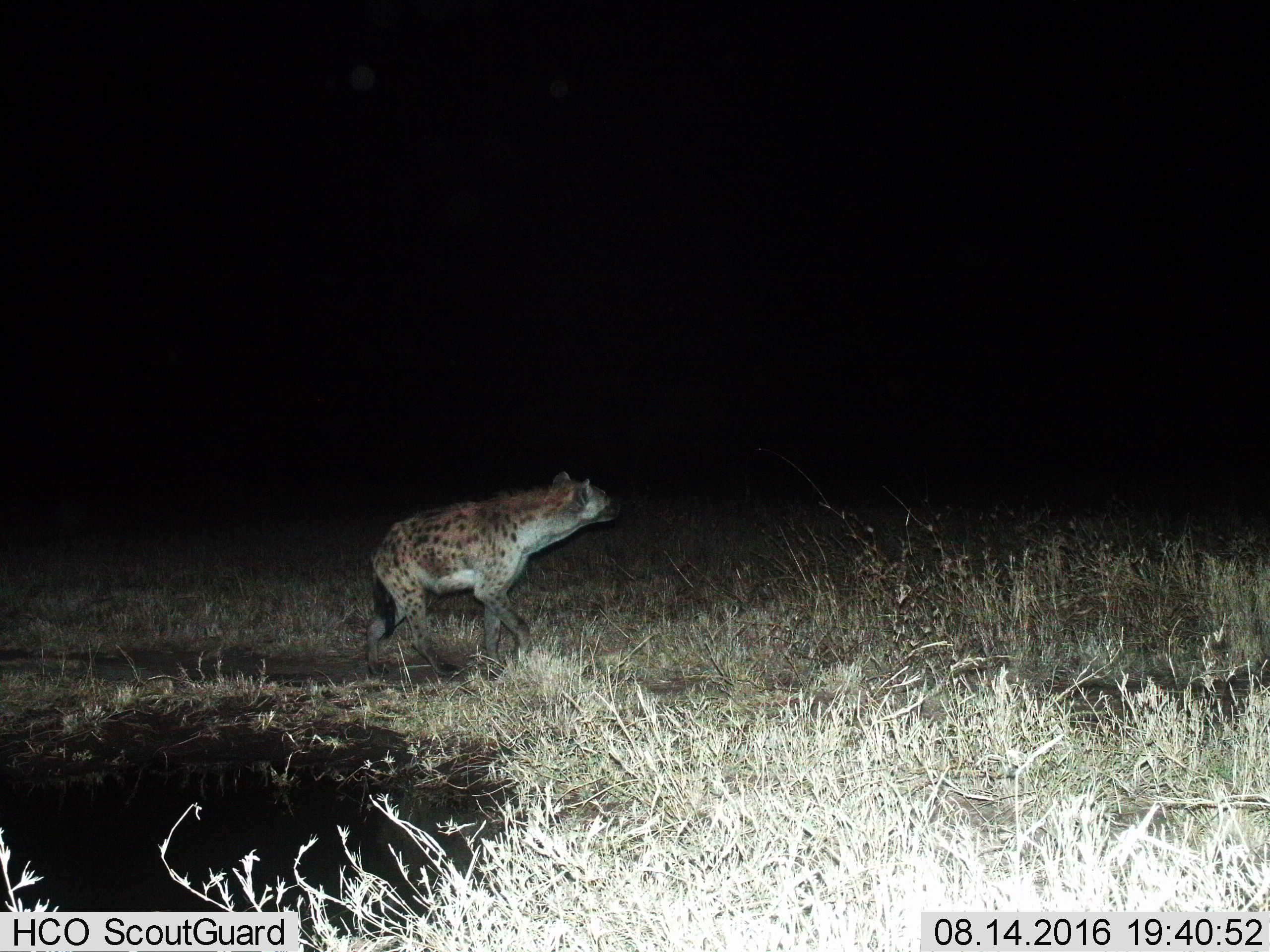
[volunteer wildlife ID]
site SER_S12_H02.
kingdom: Animalia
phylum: Chordata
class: Mammalia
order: Carnivora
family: Hyaenidae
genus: Crocuta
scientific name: Crocuta crocuta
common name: spotted hyena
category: hyenaspotted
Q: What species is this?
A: Hyenaspotted (spotted hyena) (Crocuta crocuta).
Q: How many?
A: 1.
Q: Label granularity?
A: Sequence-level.